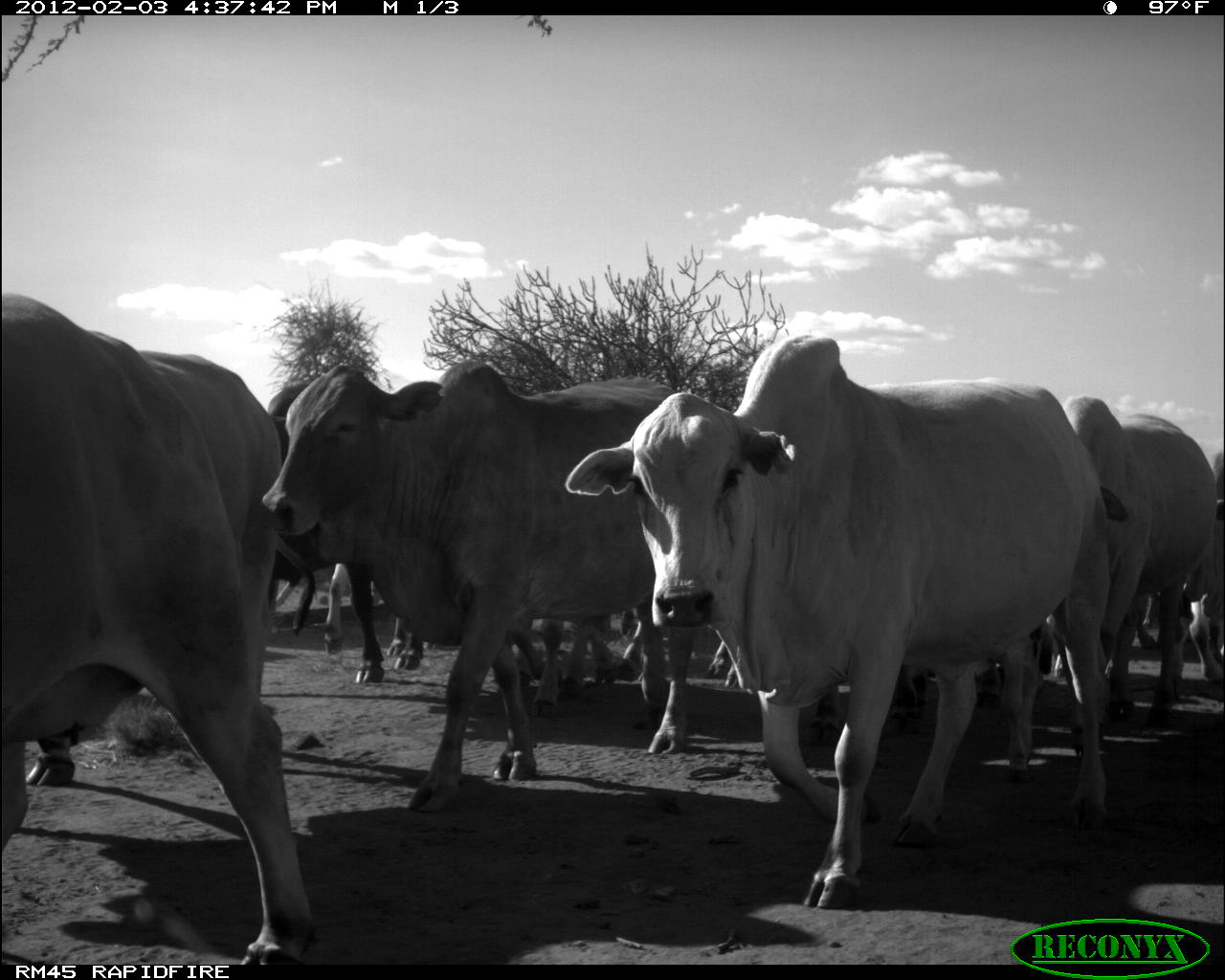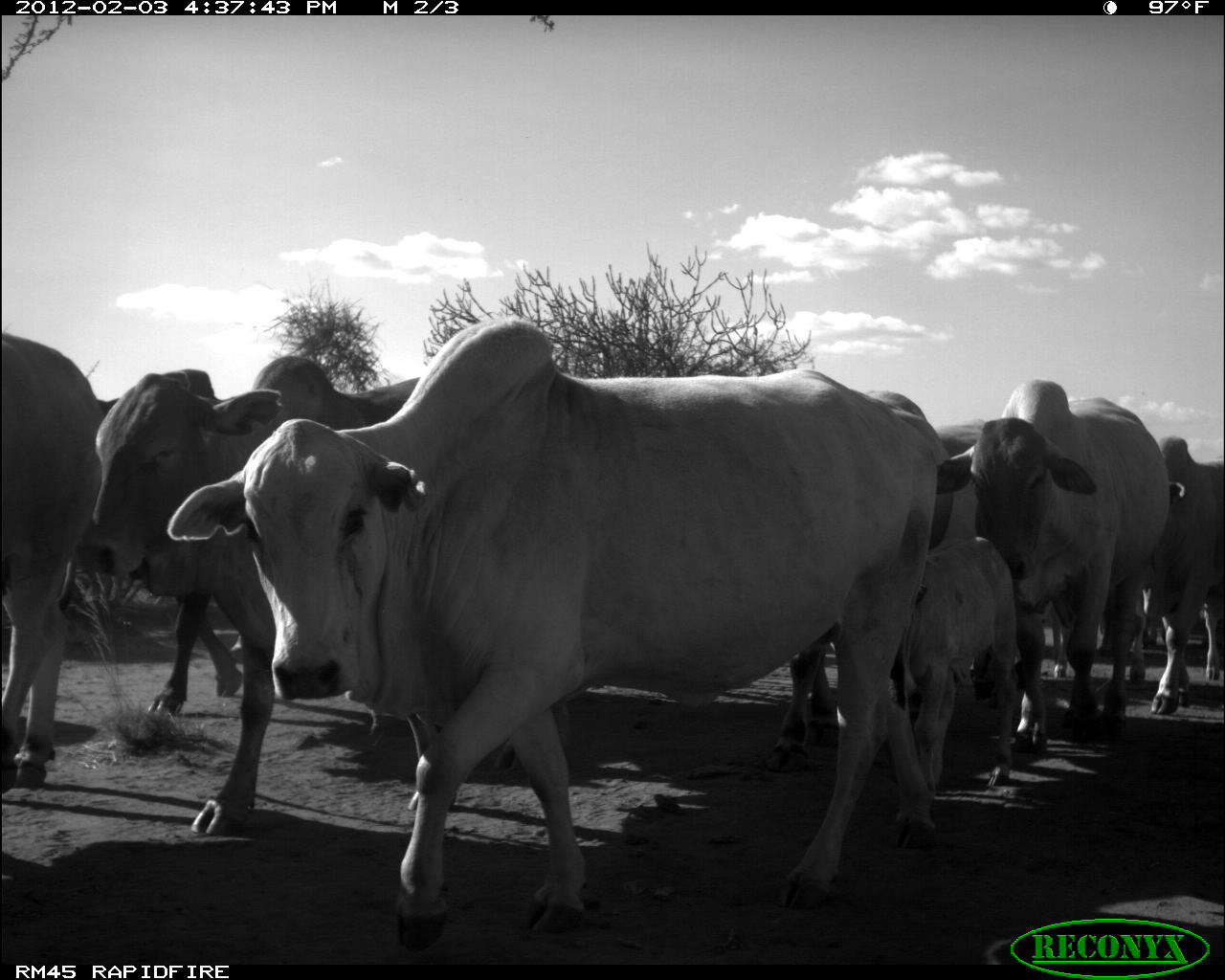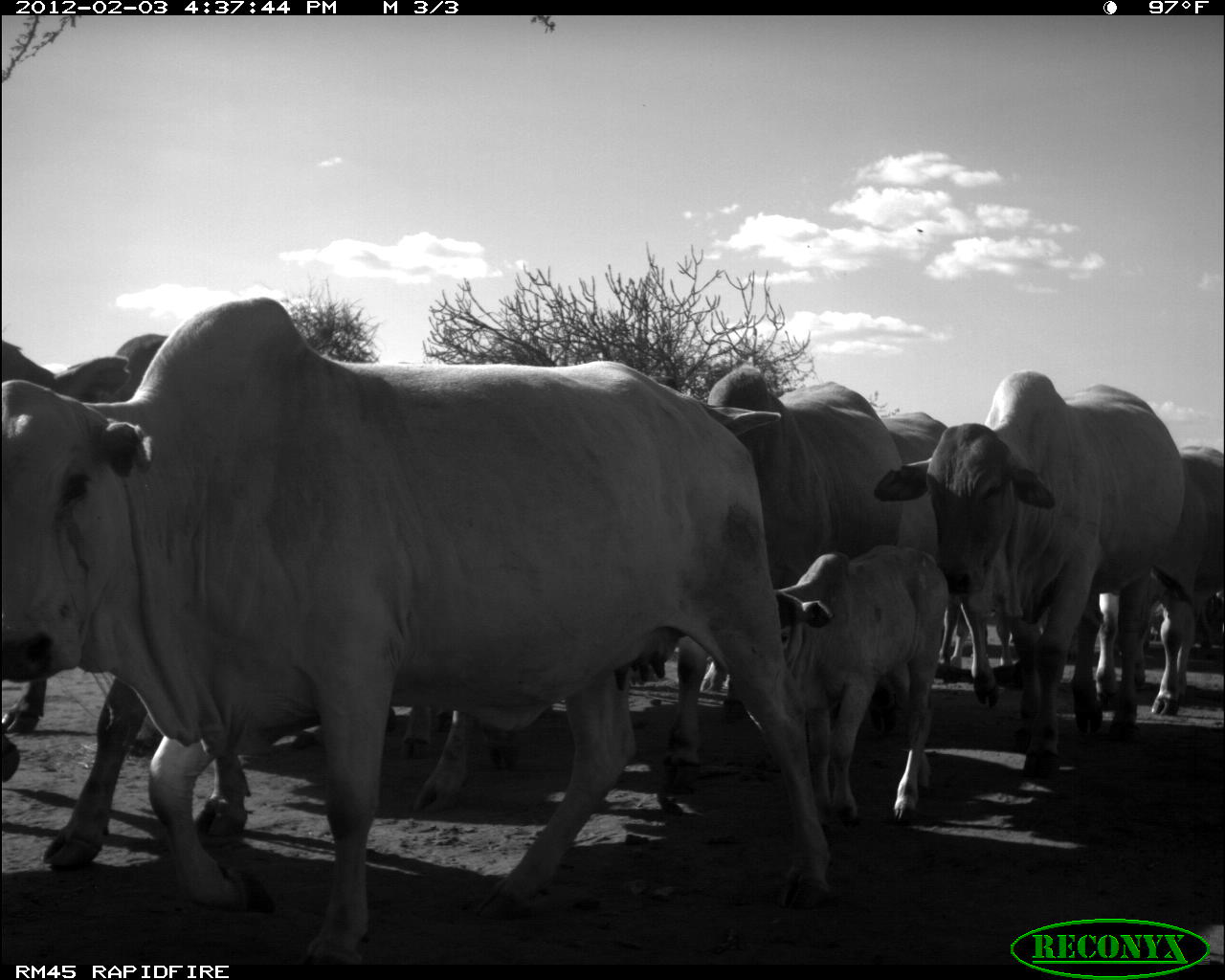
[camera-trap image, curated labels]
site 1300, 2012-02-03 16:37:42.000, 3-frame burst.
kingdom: Animalia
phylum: Chordata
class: Mammalia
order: Artiodactyla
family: Bovidae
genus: Bos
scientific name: Bos taurus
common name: domestic cattle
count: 10